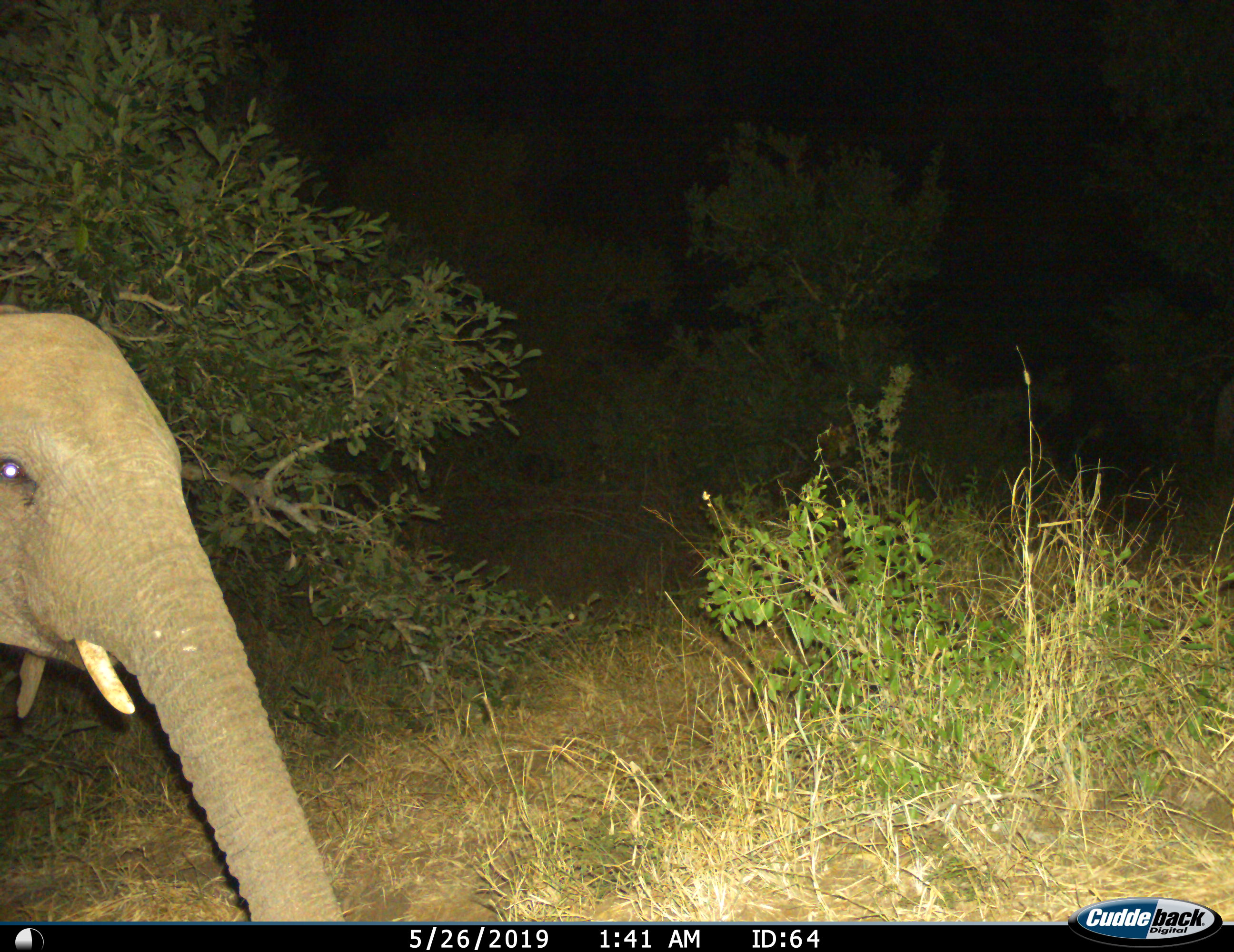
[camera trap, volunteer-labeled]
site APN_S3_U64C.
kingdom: Animalia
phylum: Chordata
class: Mammalia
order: Proboscidea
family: Elephantidae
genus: Loxodonta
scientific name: Loxodonta africana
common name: african bush elephant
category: elephant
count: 1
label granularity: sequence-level